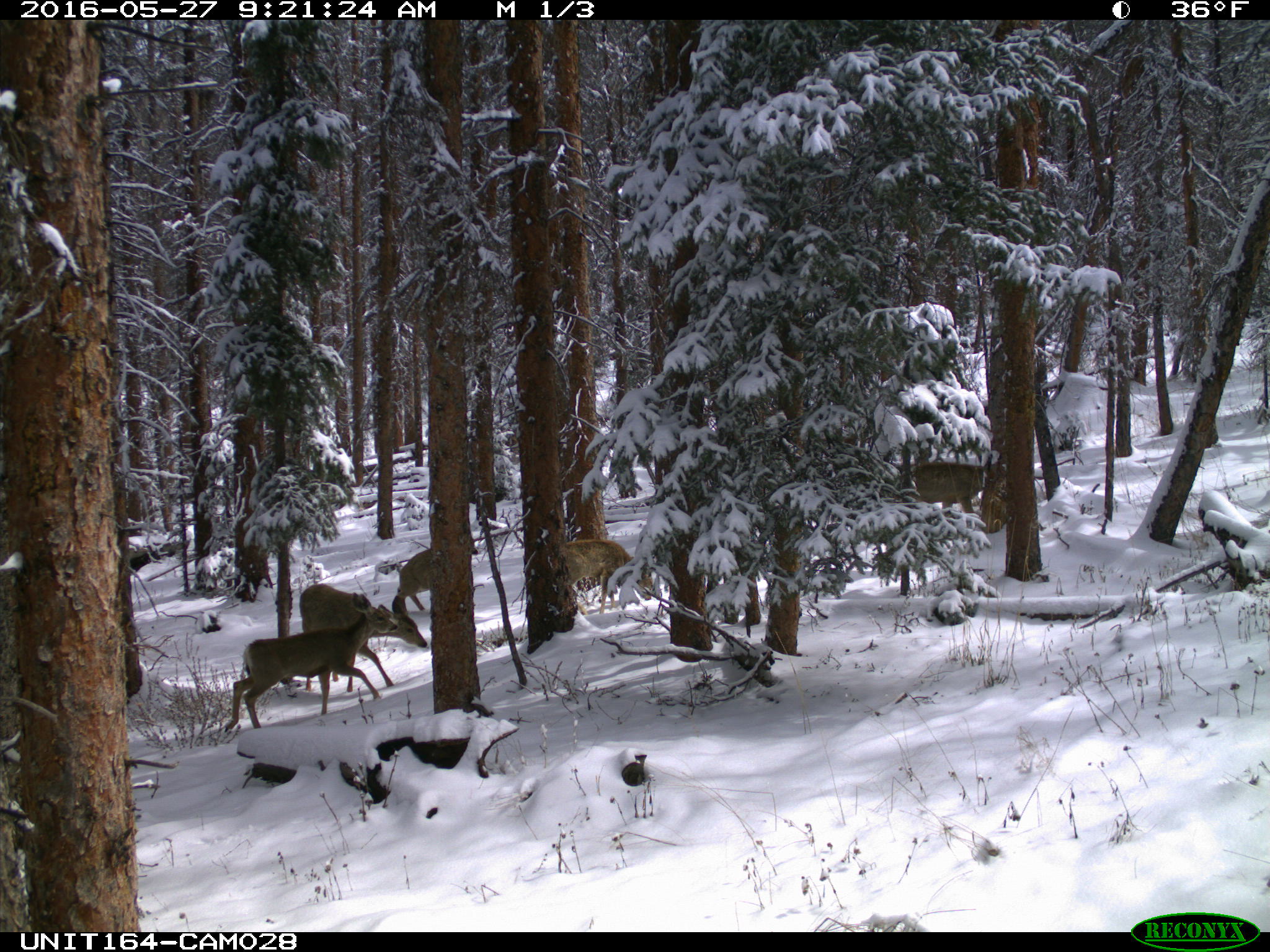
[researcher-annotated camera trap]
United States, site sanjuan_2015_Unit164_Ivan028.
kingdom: Animalia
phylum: Chordata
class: Mammalia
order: Artiodactyla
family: Cervidae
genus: Odocoileus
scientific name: Odocoileus hemionus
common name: mule deer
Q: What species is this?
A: Odocoileus hemionus (mule deer).